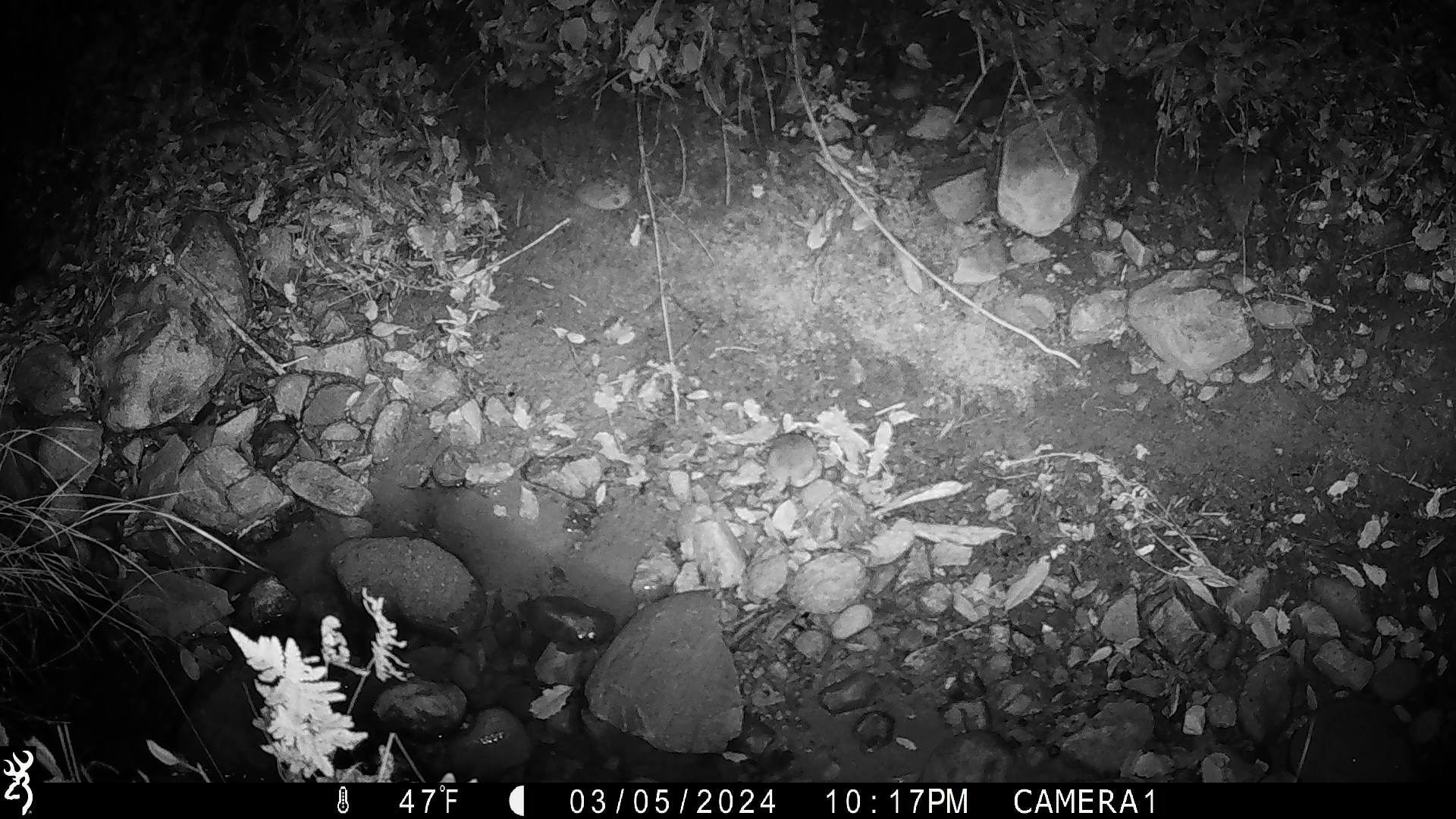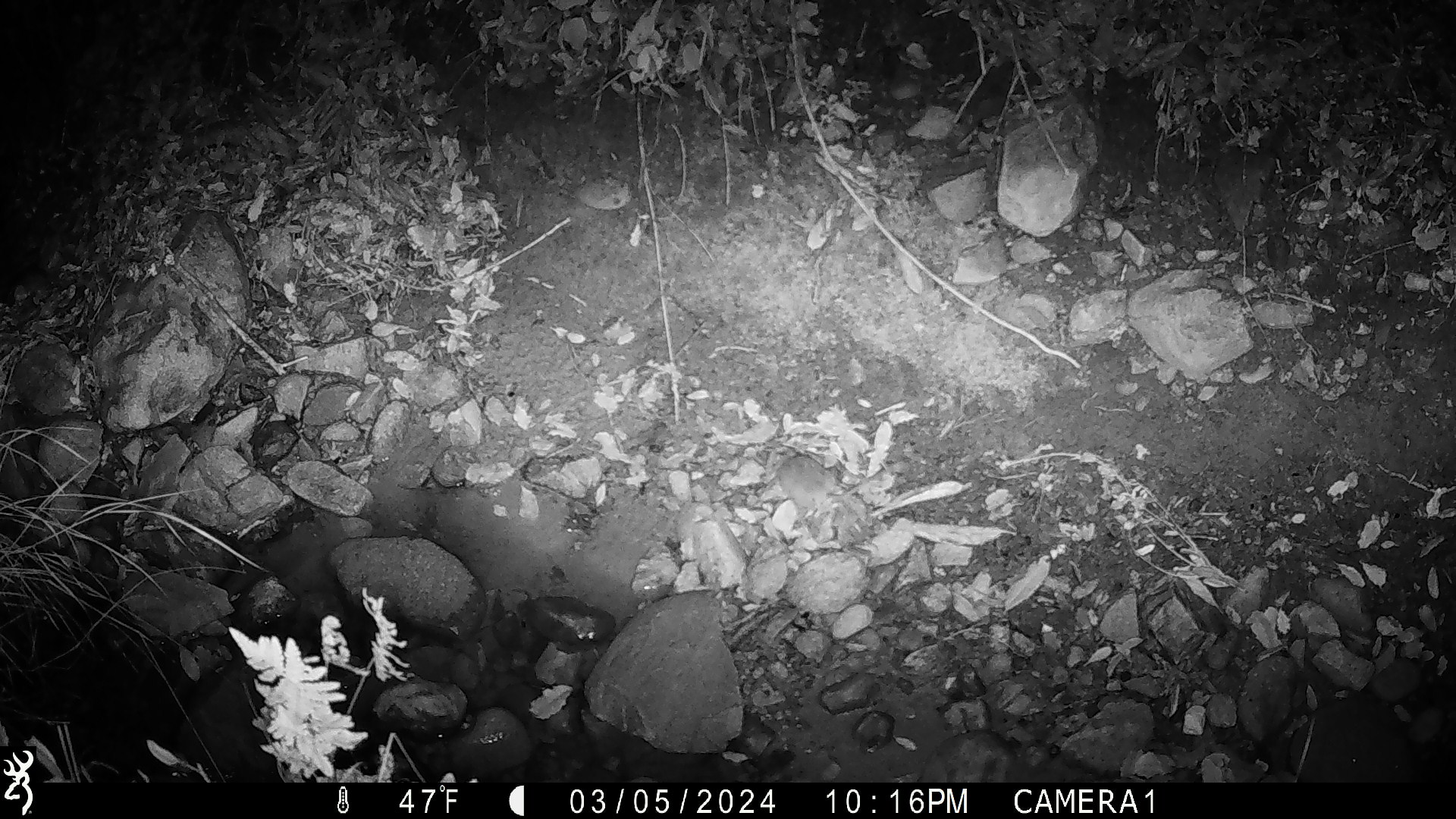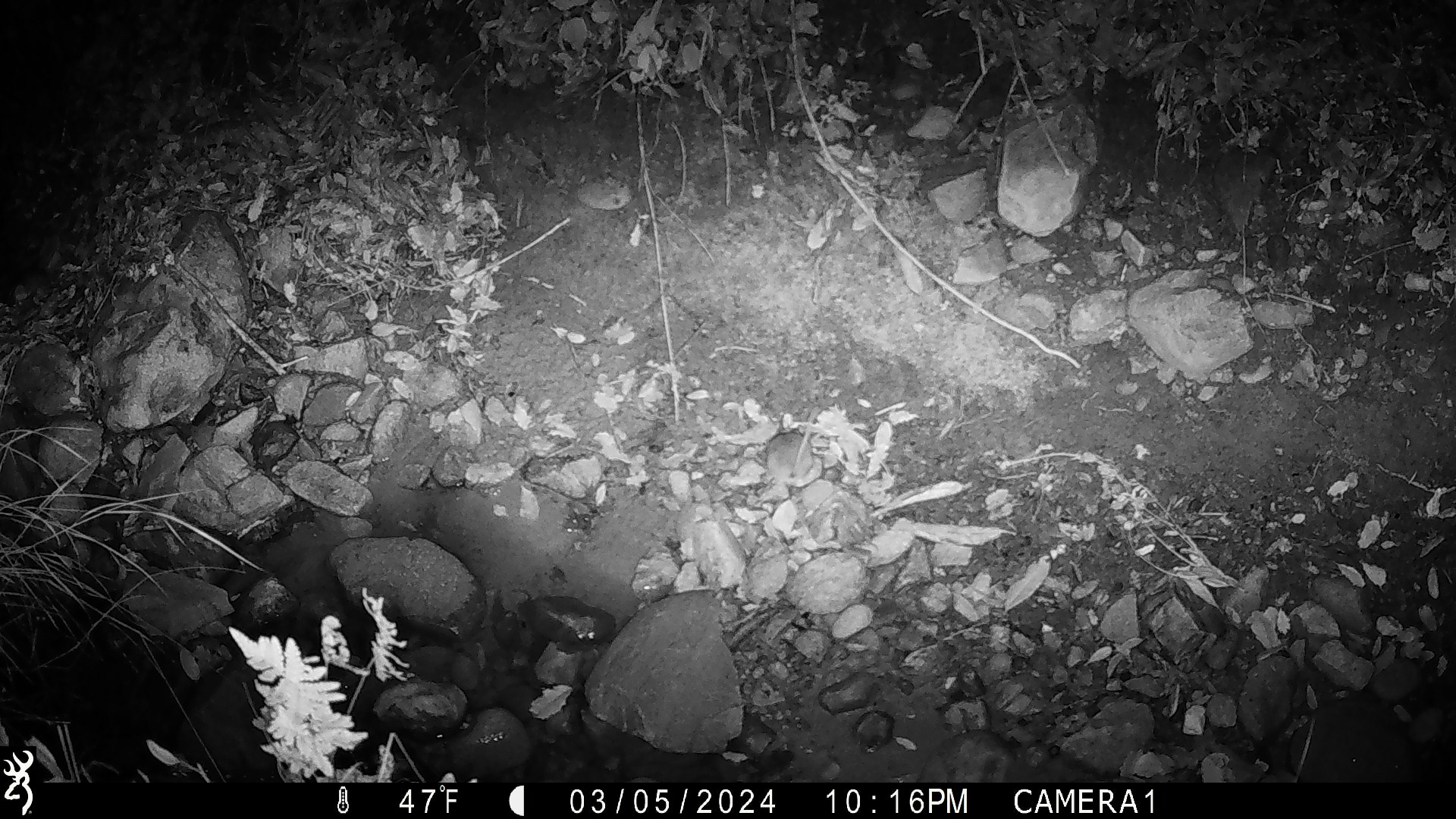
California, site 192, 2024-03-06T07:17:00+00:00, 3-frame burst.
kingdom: Animalia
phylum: Chordata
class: Mammalia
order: Rodentia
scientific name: Rodentia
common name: mouse or rat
Mouse or rat (Rodentia).